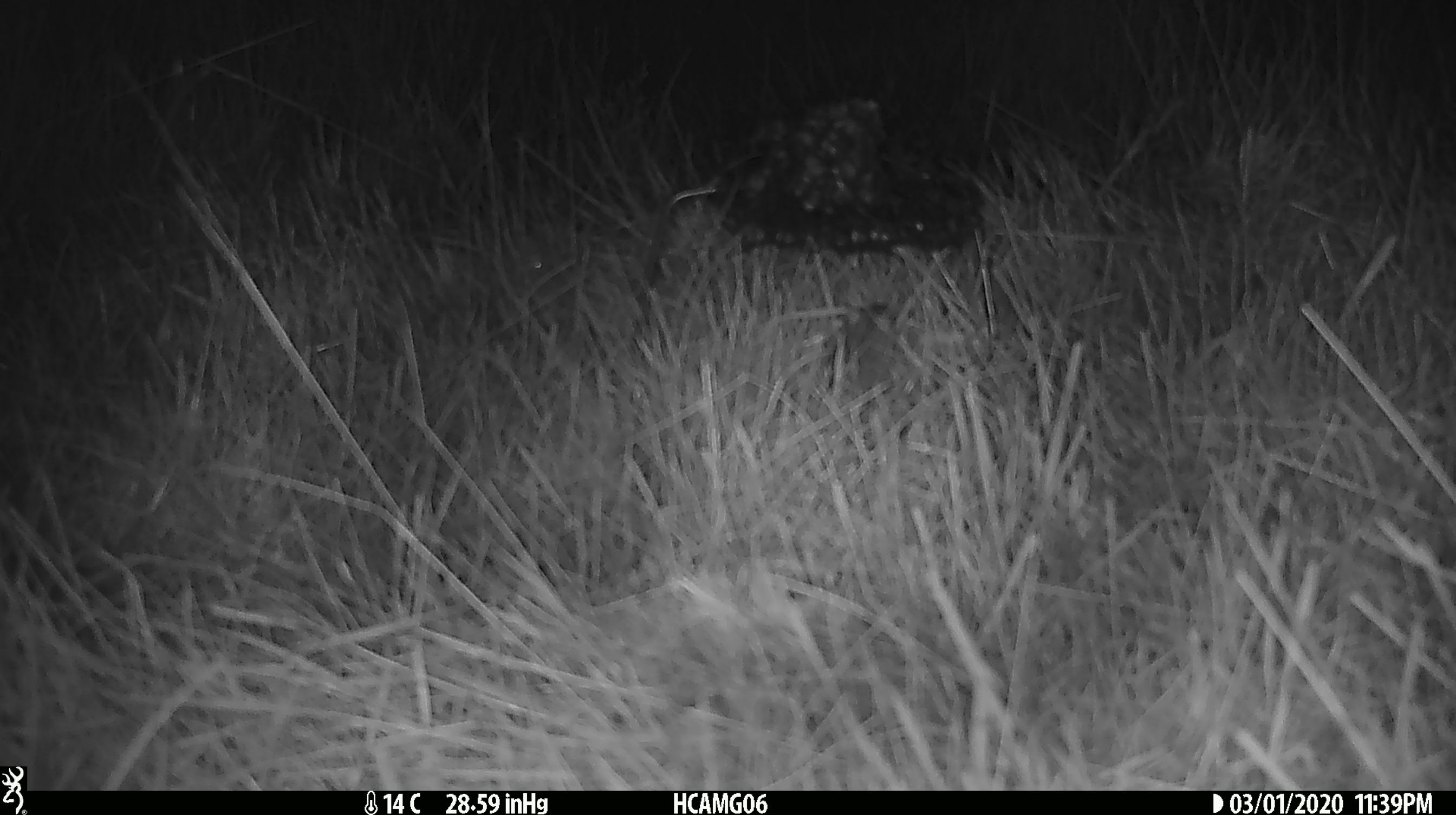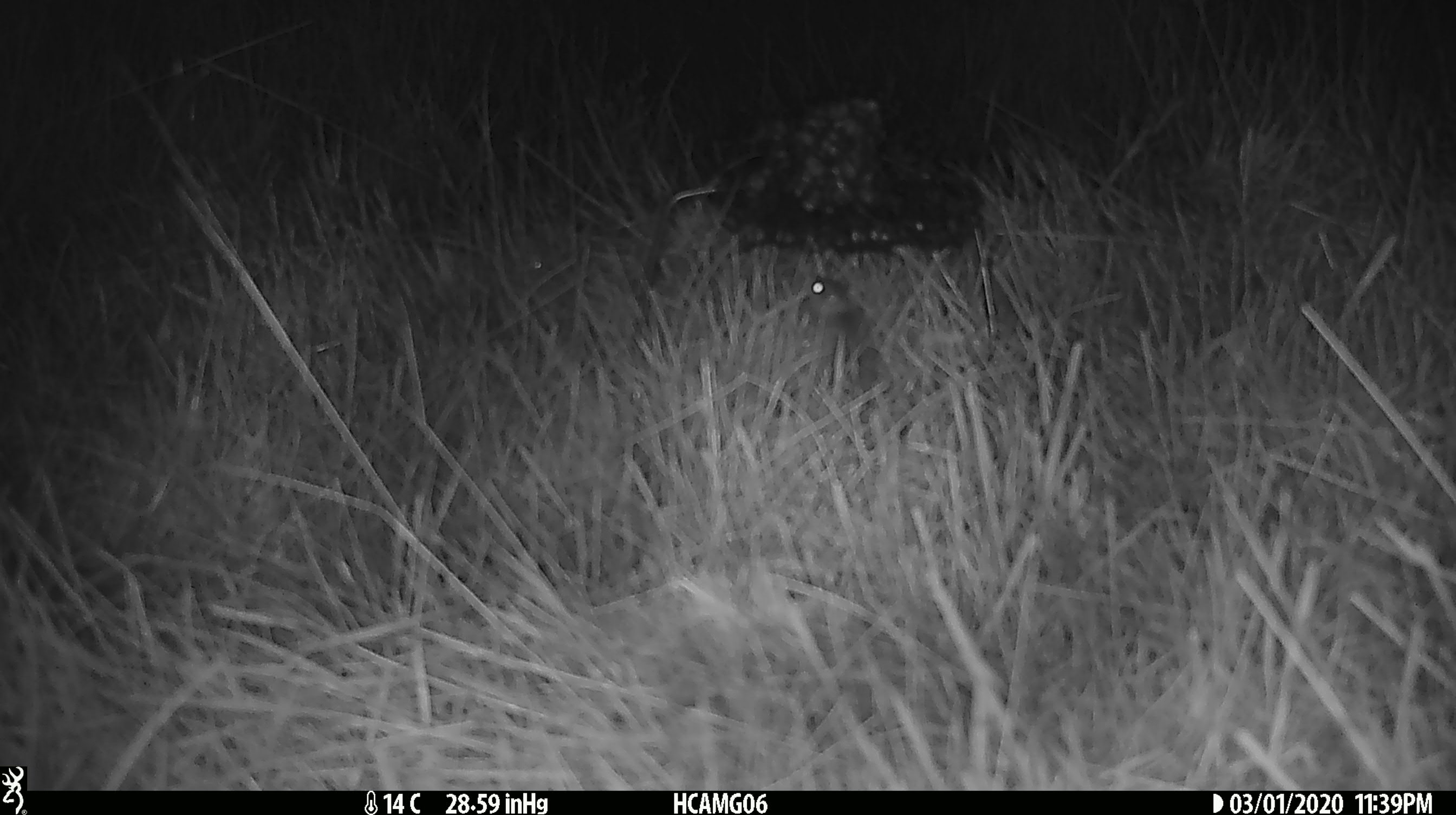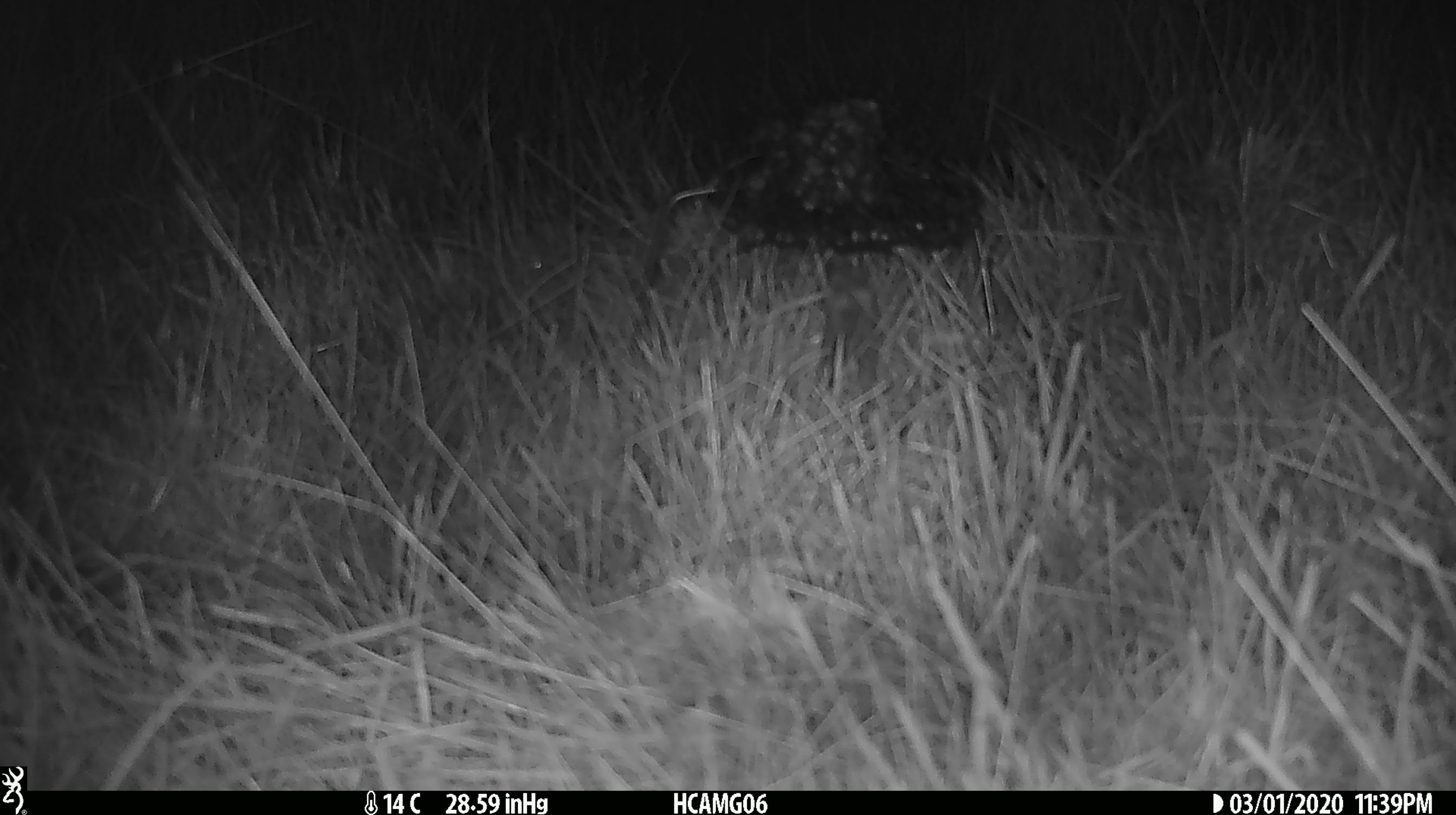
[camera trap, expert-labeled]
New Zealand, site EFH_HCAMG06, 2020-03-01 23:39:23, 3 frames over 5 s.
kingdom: Animalia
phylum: Chordata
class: Mammalia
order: Rodentia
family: Muridae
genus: Mus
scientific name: Mus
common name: mouse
Mouse (Mus).